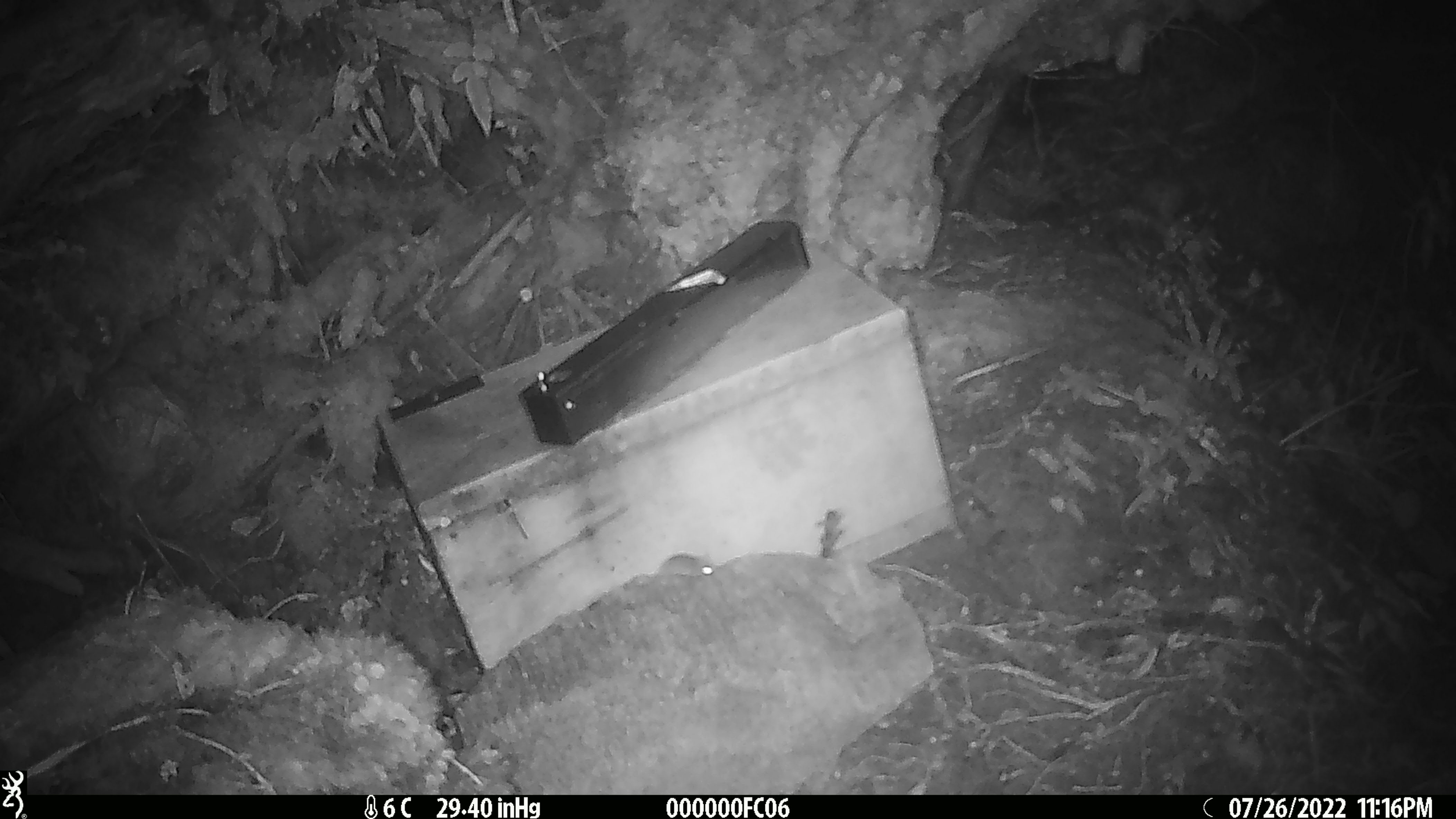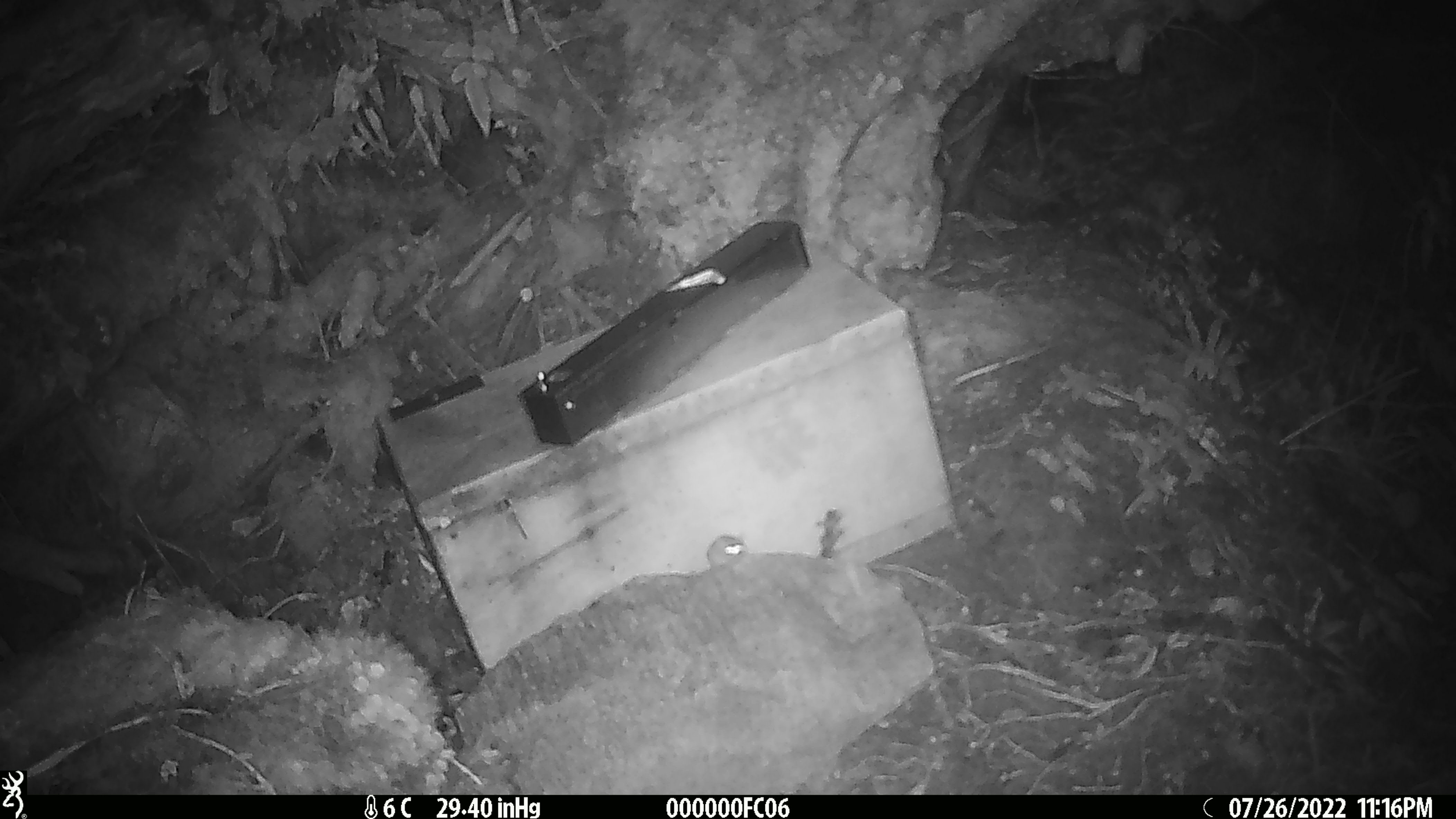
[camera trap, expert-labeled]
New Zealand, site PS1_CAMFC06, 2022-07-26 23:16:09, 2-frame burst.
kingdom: Animalia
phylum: Chordata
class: Mammalia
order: Rodentia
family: Muridae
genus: Mus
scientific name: Mus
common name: mouse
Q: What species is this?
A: Mouse (Mus).